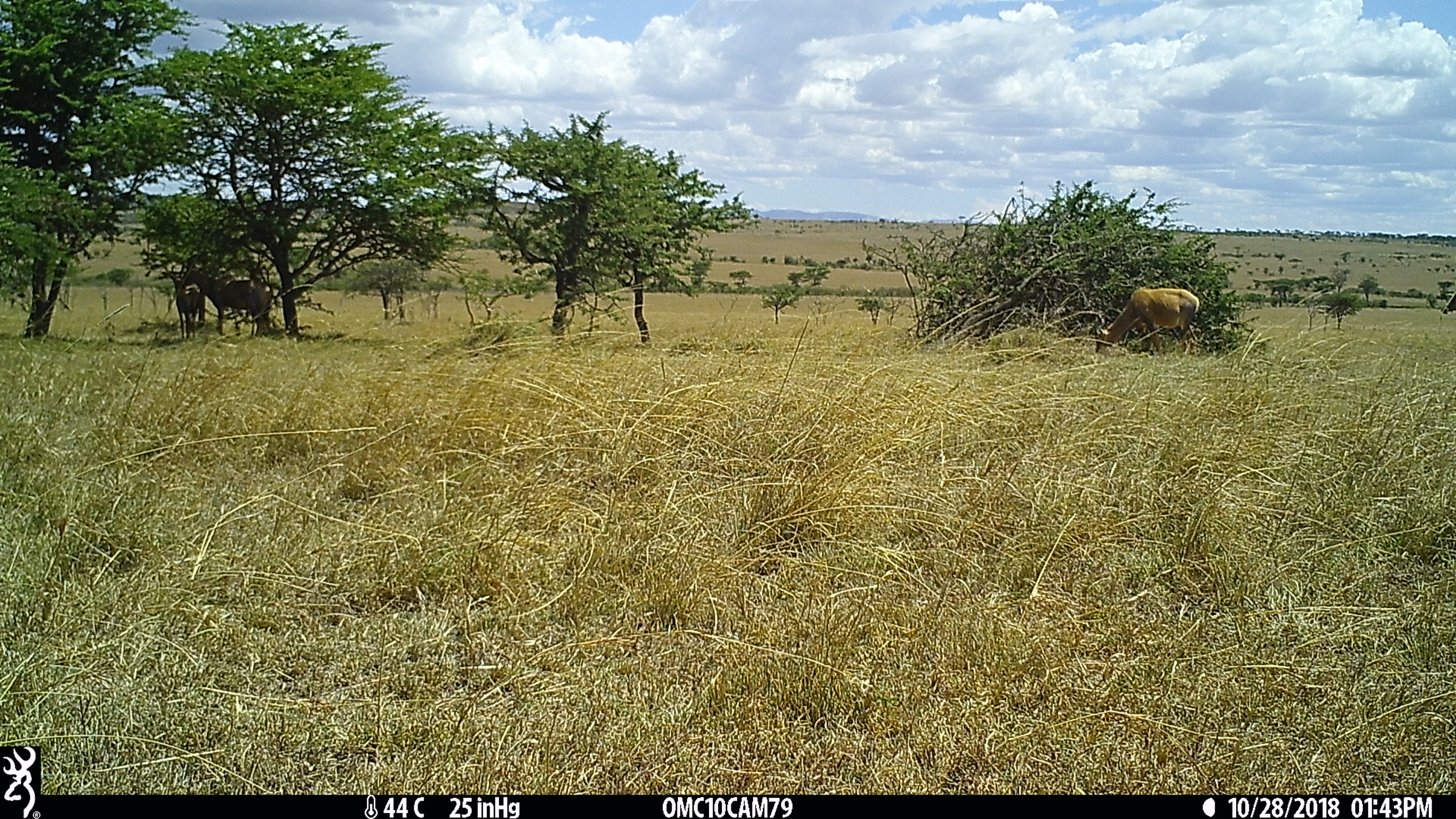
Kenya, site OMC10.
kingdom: Animalia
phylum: Chordata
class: Mammalia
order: Artiodactyla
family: Bovidae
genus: Damaliscus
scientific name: Damaliscus lunatus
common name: topi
Topi (Damaliscus lunatus).